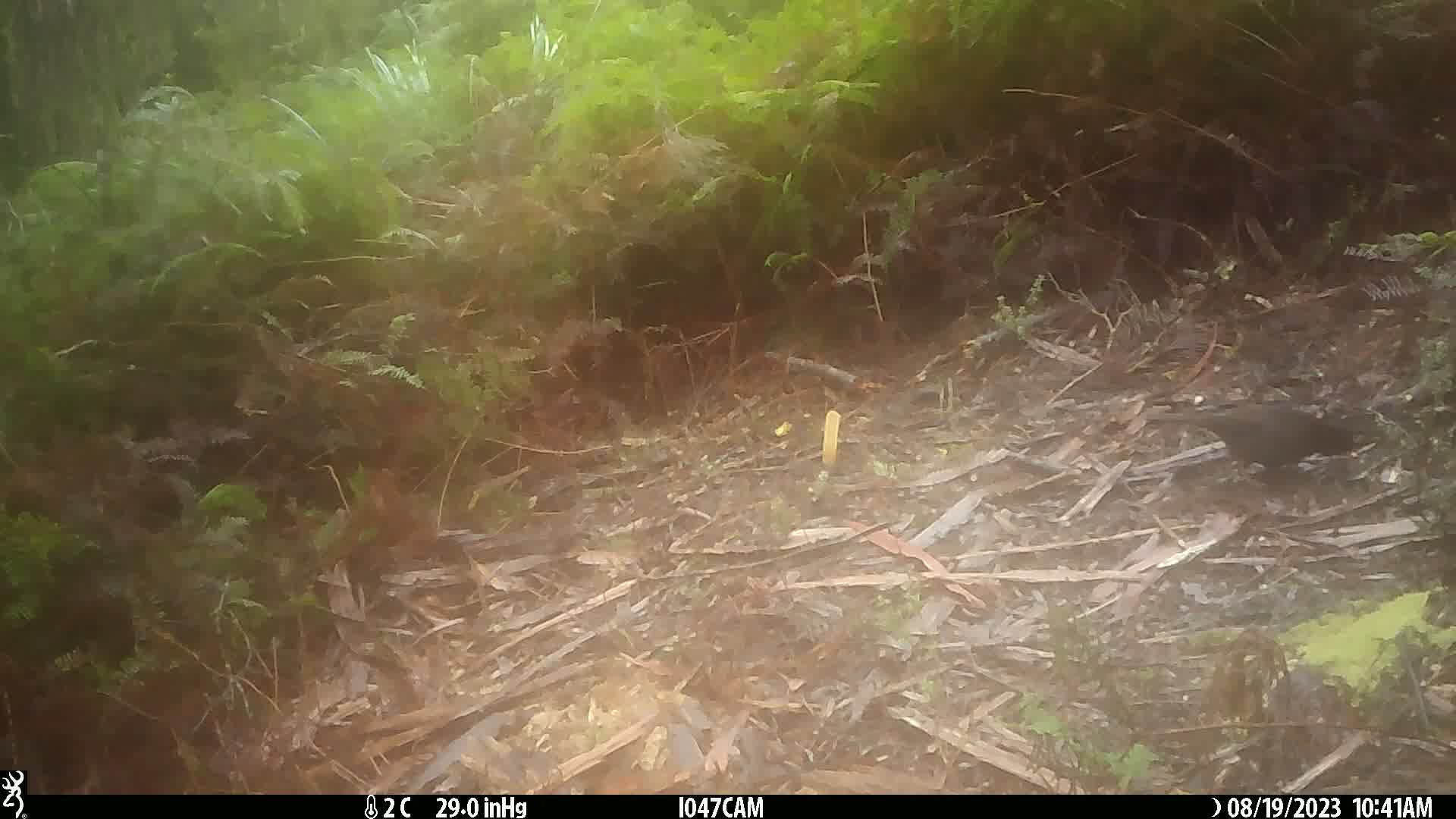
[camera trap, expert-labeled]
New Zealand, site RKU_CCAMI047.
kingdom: Animalia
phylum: Chordata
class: Aves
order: Passeriformes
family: Turdidae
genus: Turdus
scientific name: Turdus merula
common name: eurasian blackbird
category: blackbird